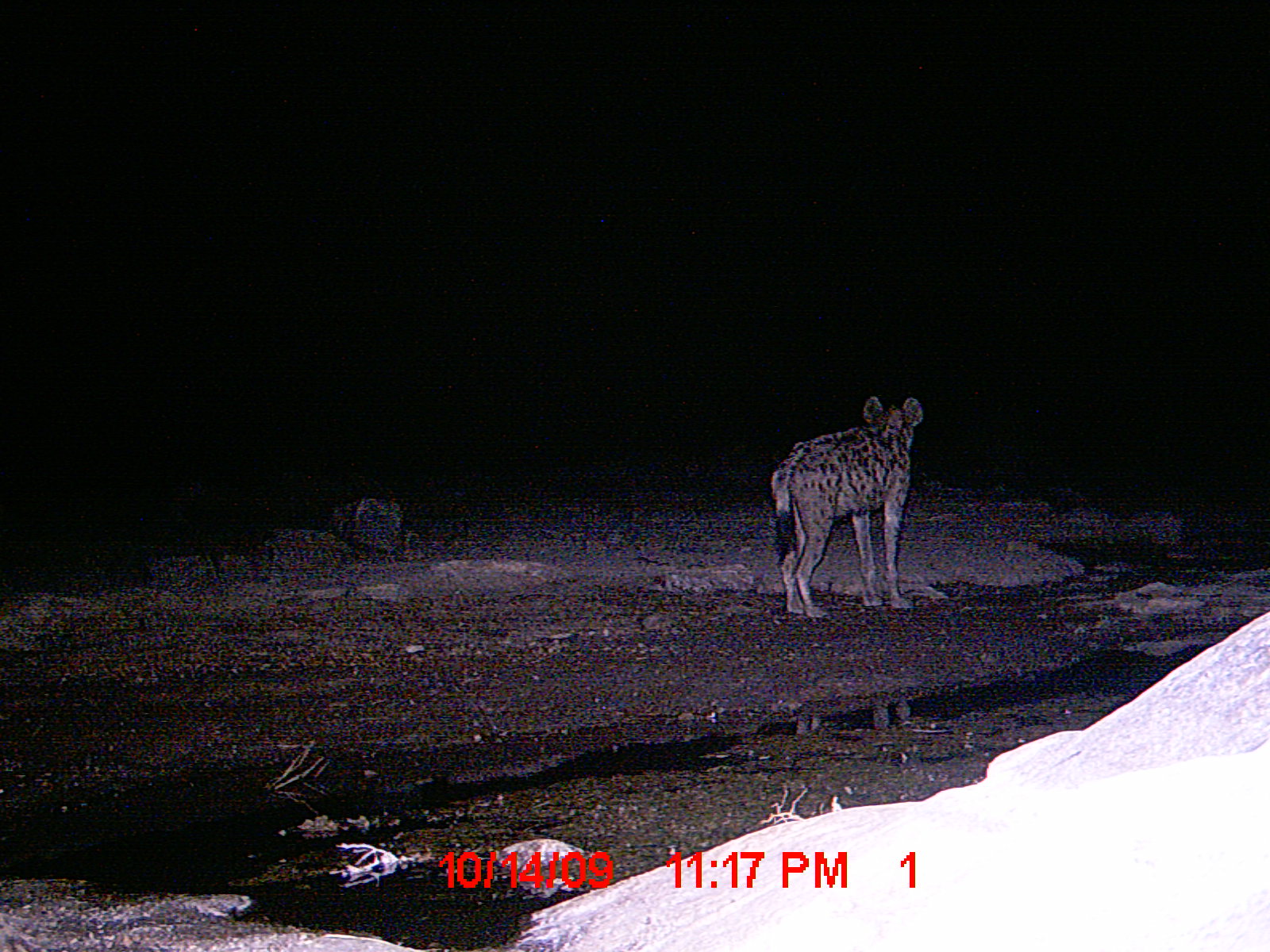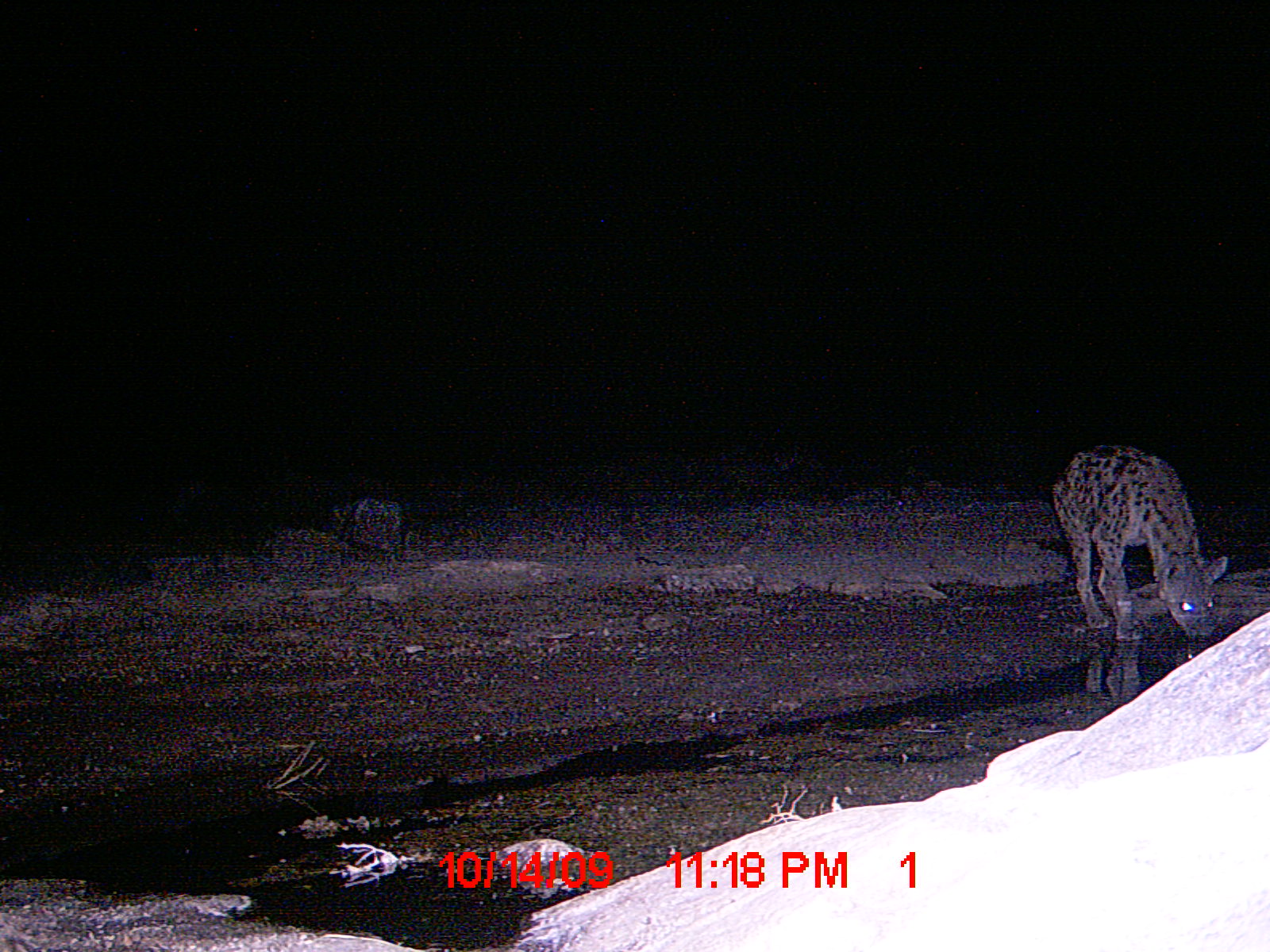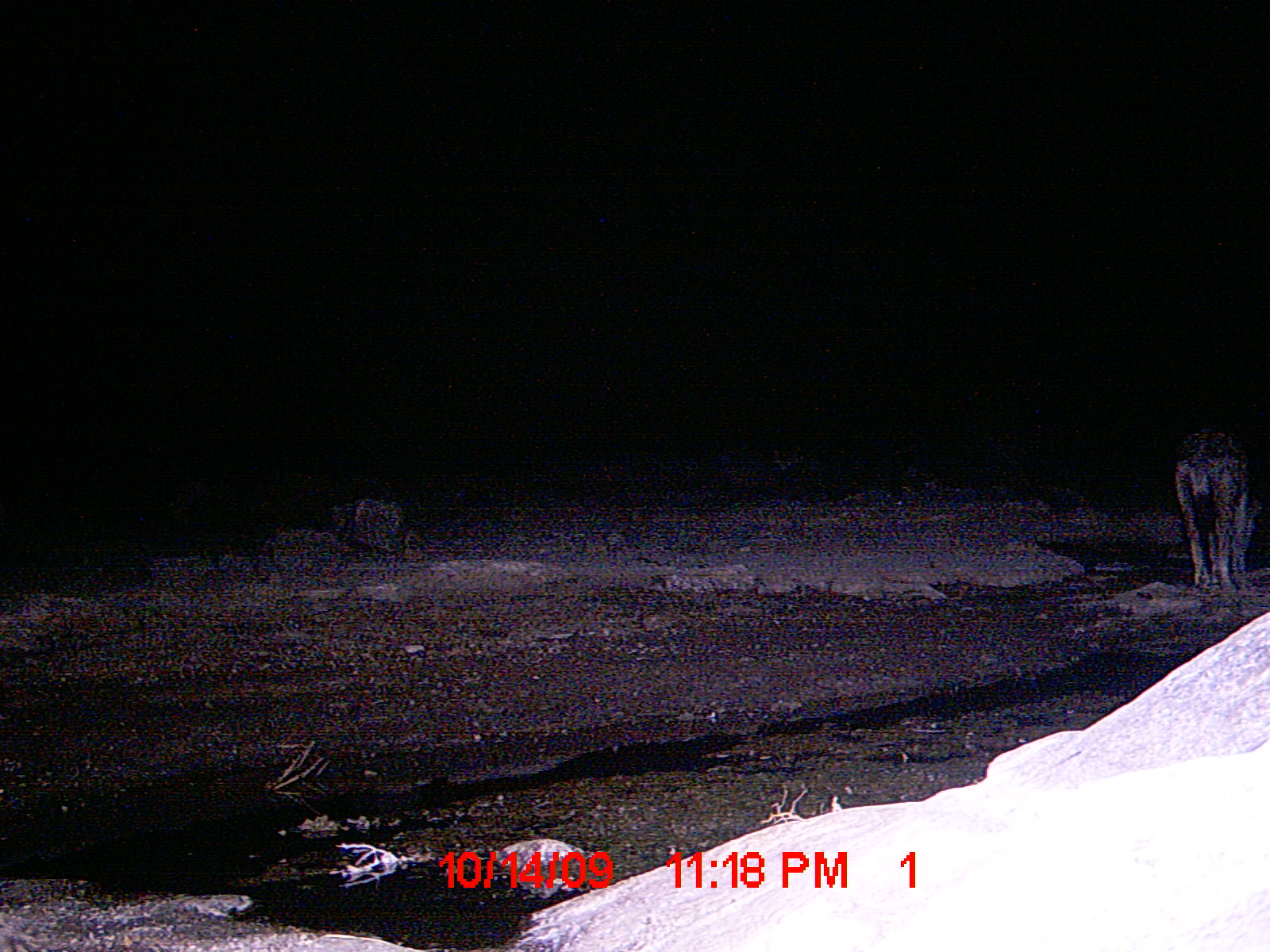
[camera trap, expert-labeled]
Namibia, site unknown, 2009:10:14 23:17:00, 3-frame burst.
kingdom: Animalia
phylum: Chordata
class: Mammalia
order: Carnivora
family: Hyaenidae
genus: Crocuta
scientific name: Crocuta crocuta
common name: spotted hyena